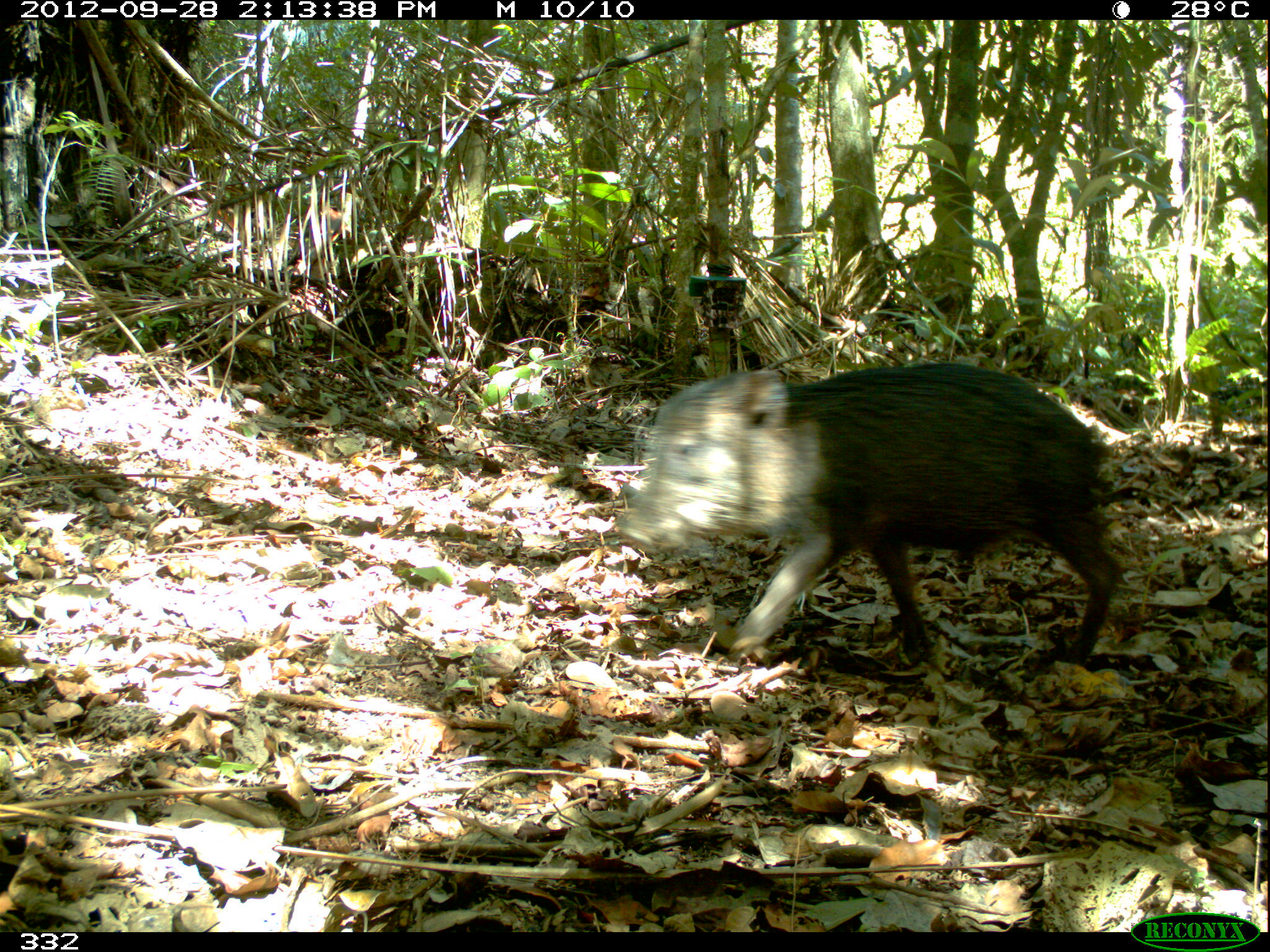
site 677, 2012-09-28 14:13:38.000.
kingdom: Animalia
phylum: Chordata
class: Mammalia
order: Artiodactyla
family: Tayassuidae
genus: Tayassu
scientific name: Tayassu pecari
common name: white-lipped peccary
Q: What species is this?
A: Tayassu pecari (white-lipped peccary).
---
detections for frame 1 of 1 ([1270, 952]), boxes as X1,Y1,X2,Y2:
tayassu pecari: 614,360,1123,668